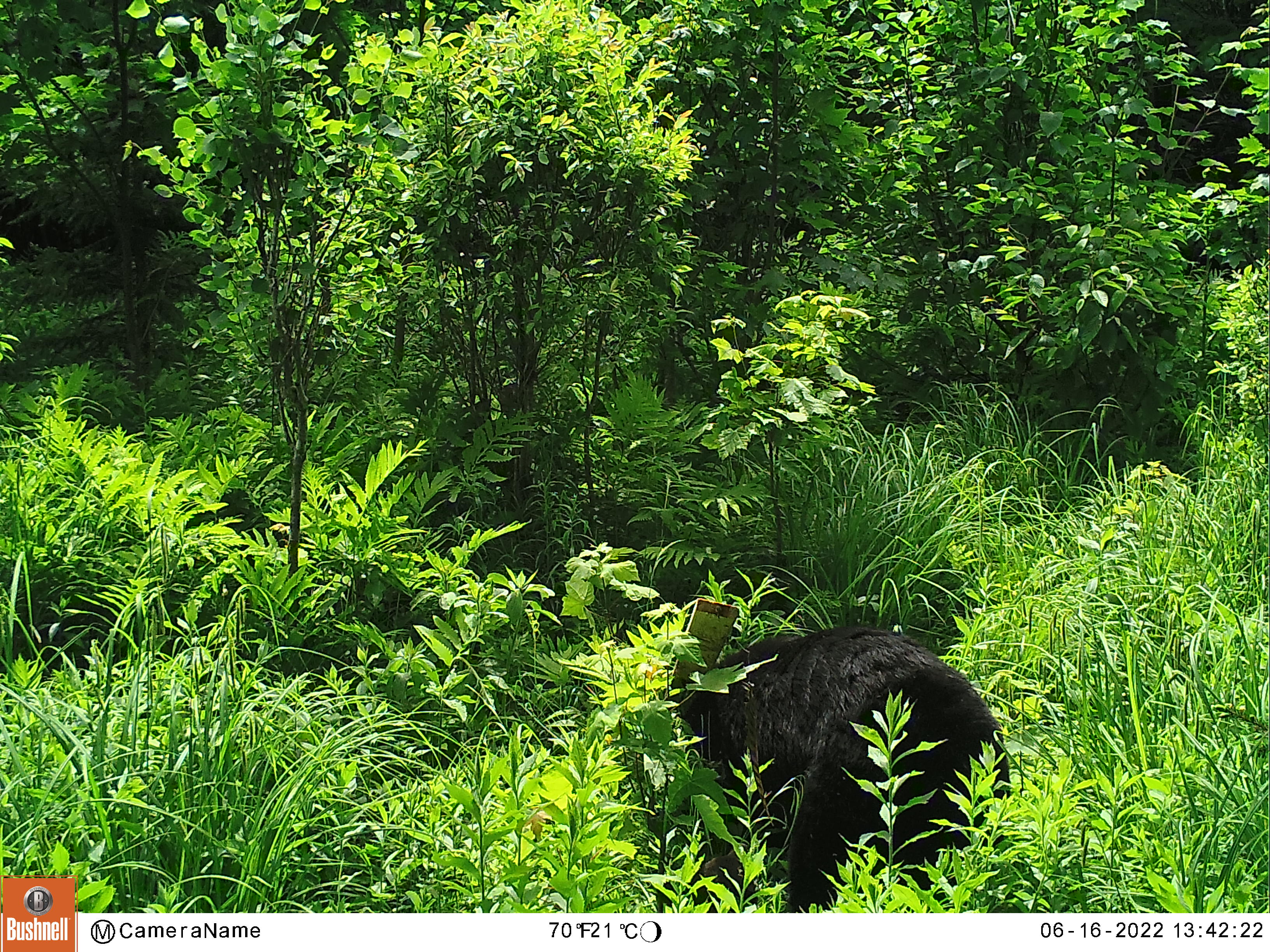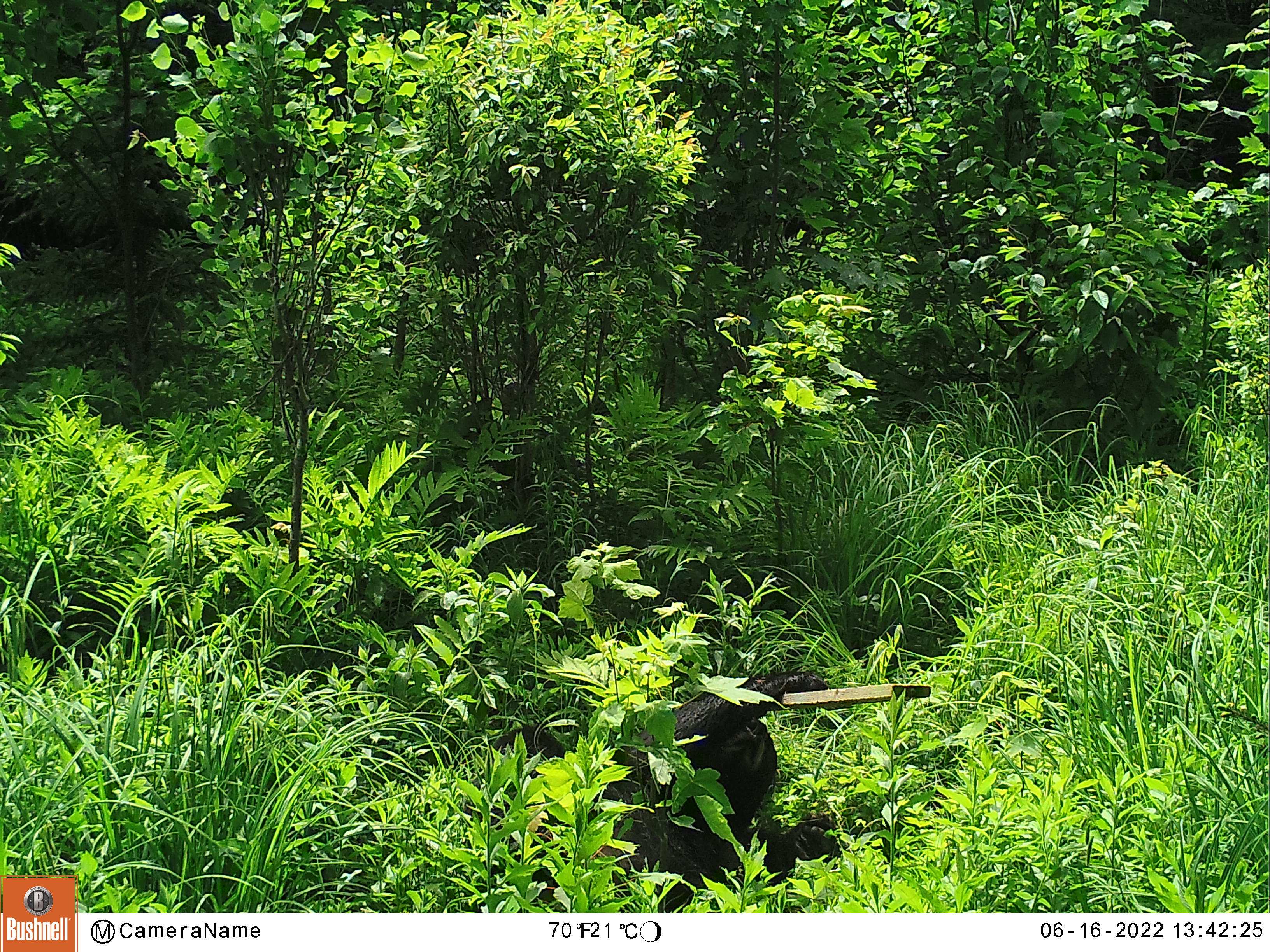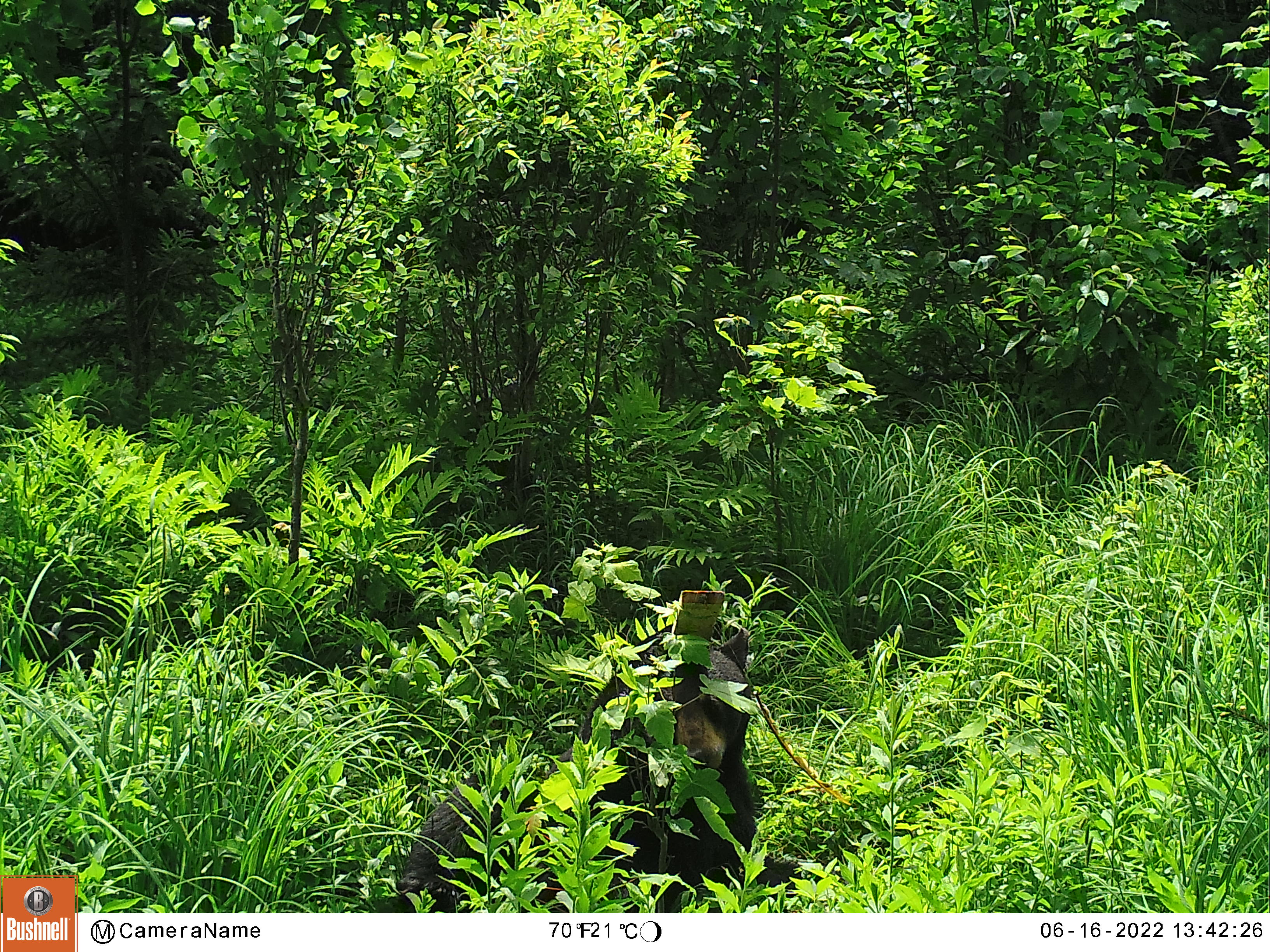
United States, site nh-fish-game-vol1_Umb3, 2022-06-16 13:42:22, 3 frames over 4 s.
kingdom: Animalia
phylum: Chordata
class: Mammalia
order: Carnivora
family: Ursidae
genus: Ursus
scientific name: Ursus americanus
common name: black bear